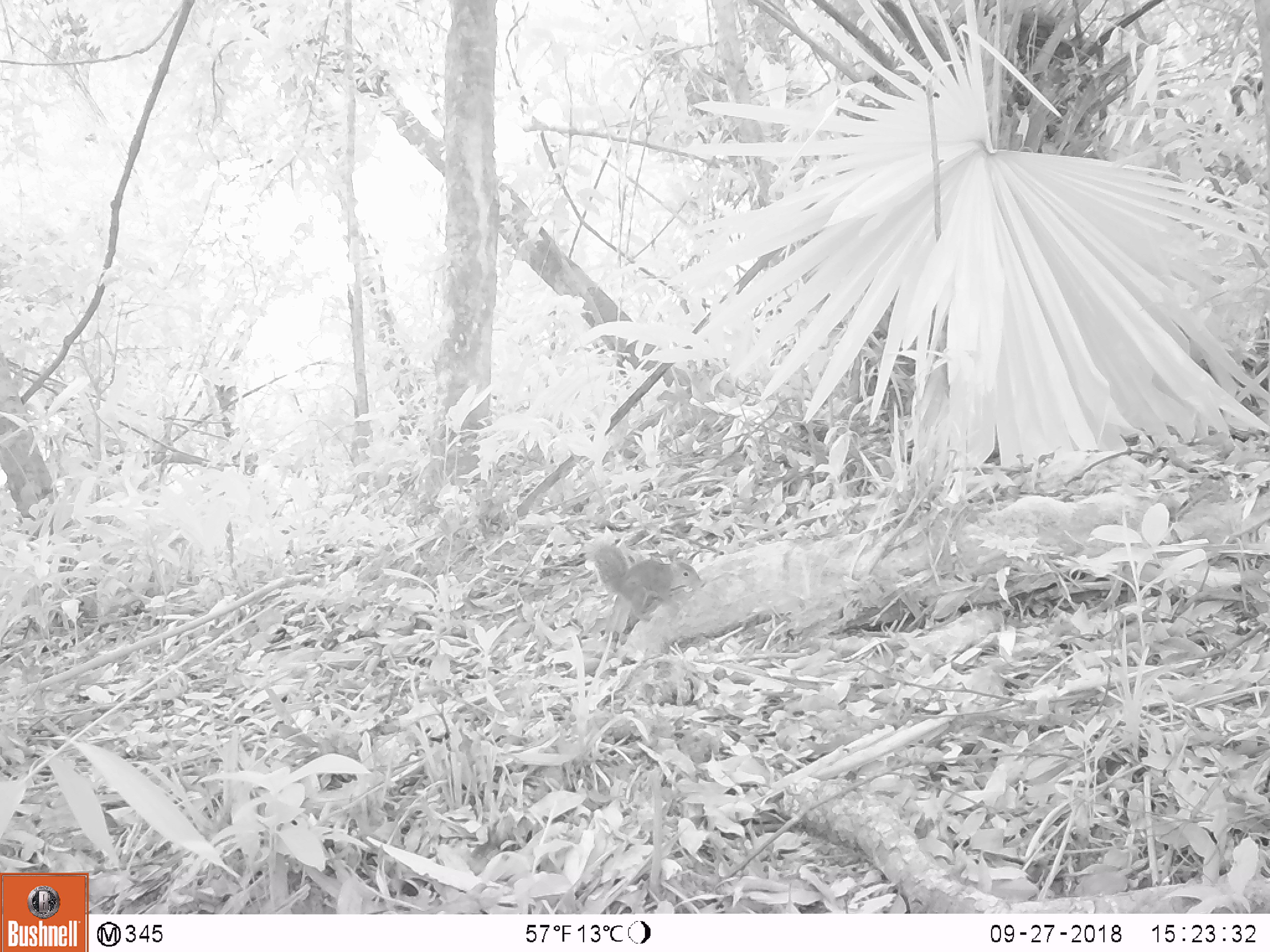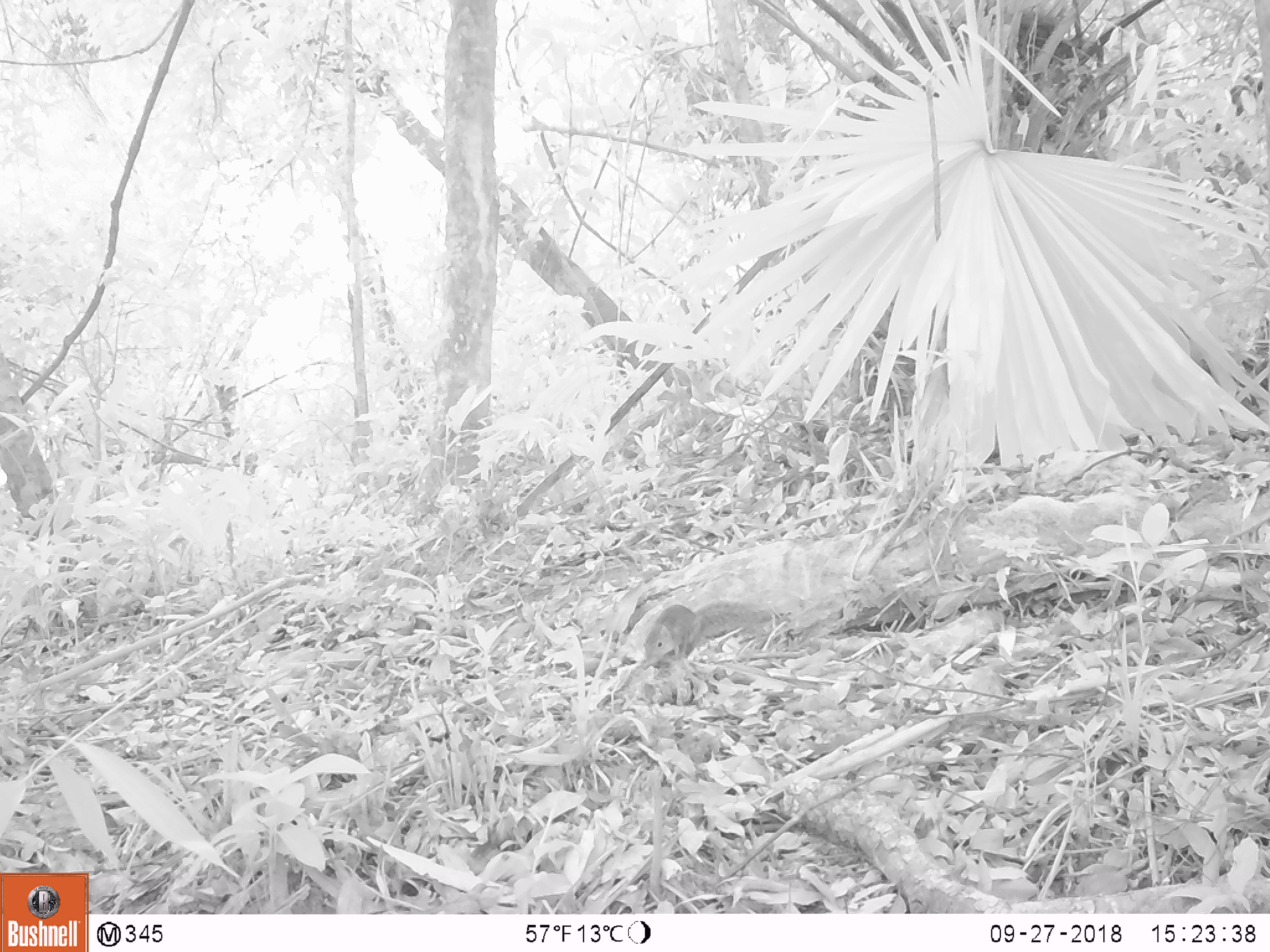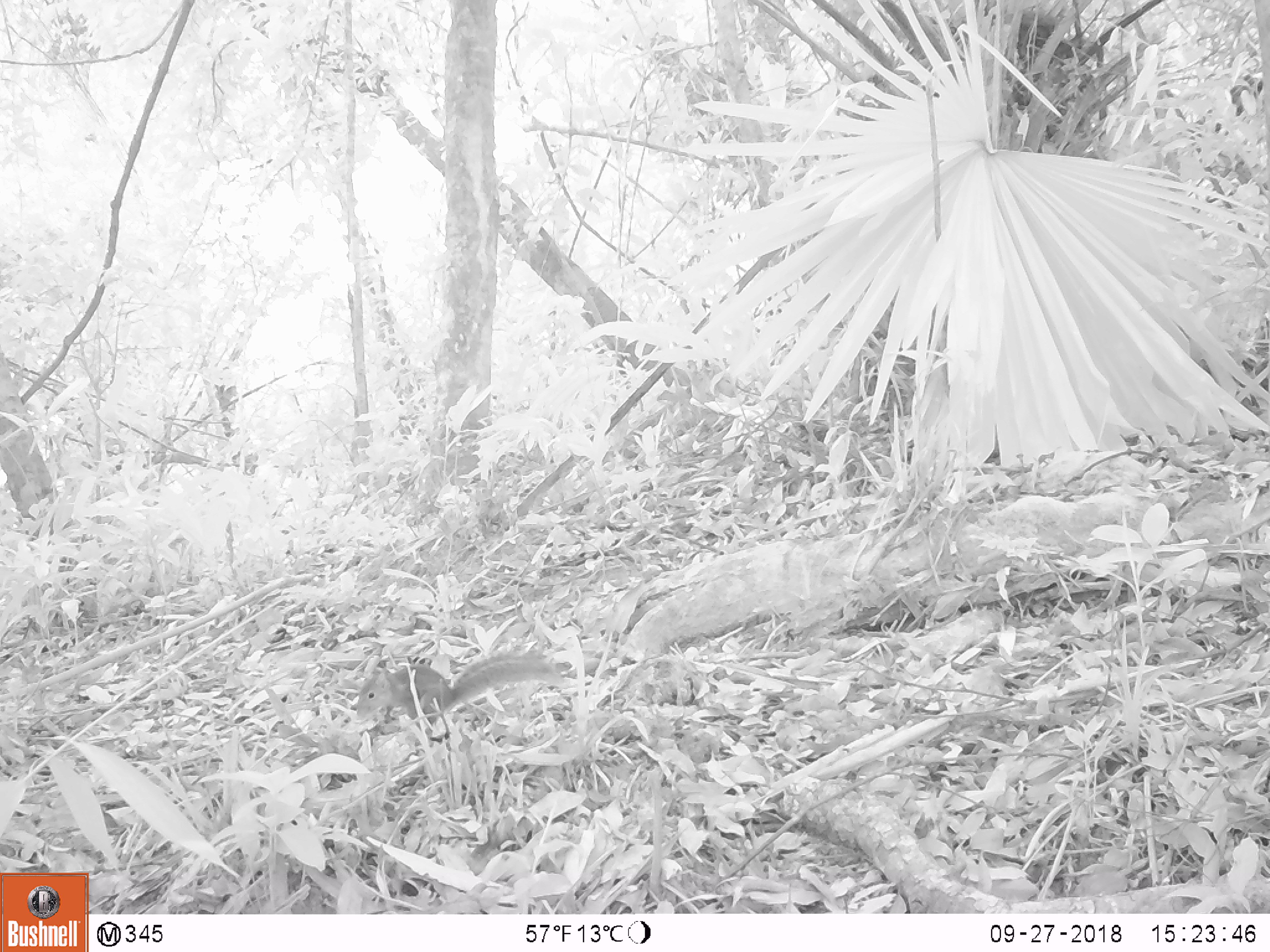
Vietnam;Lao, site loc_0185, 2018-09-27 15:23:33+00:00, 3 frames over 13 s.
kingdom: Animalia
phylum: Chordata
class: Mammalia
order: Rodentia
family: Sciuridae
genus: Dremomys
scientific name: Dremomys rufigenis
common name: red-cheeked squirrel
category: red cheeked squirrel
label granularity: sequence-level